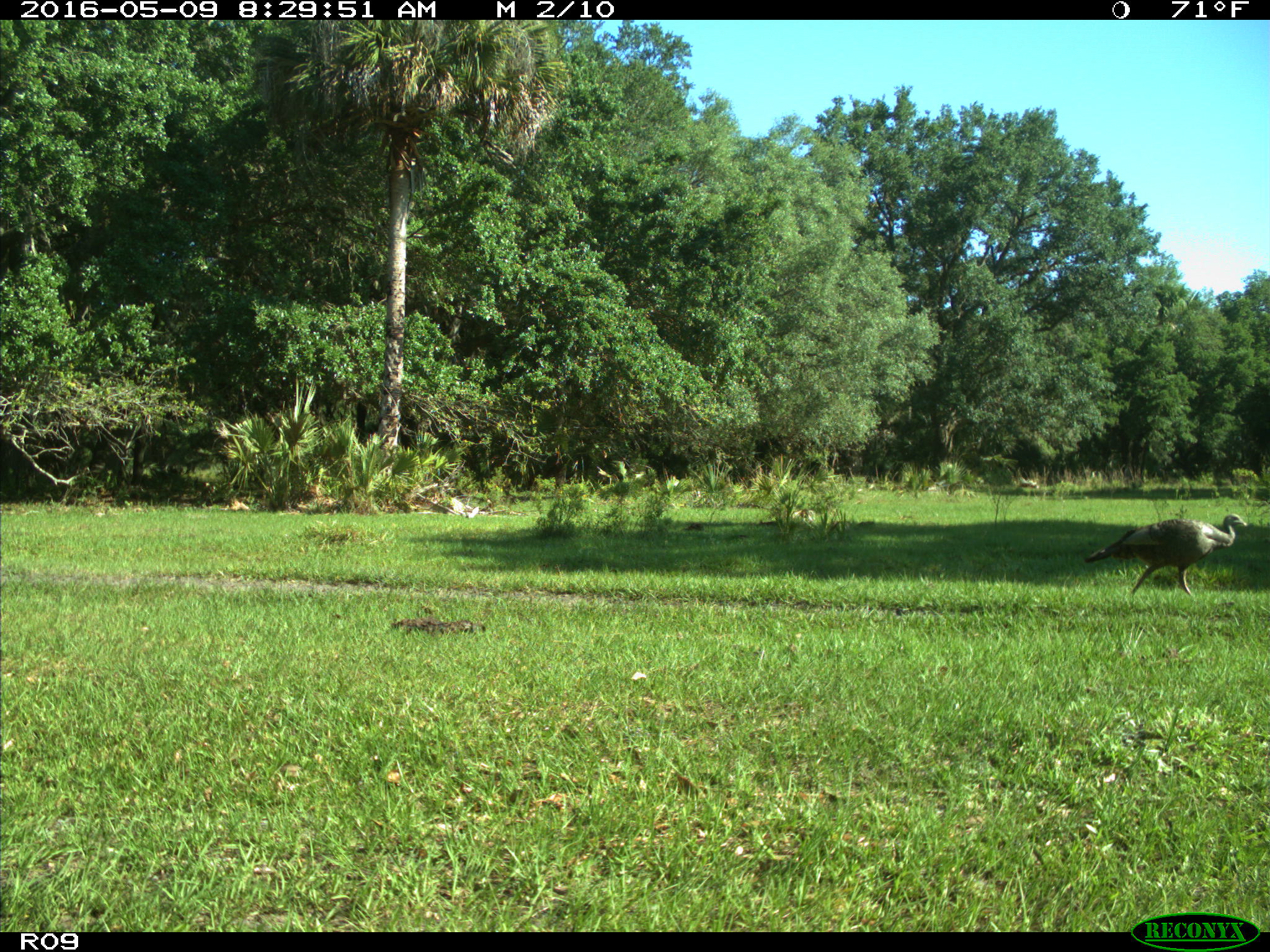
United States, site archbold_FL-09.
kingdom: Animalia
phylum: Chordata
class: Aves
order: Galliformes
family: Phasianidae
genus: Meleagris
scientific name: Meleagris gallopavo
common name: wild turkey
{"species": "Meleagris gallopavo (wild turkey)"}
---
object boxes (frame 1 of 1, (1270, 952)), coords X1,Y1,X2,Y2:
animal: 1082,512,1250,597